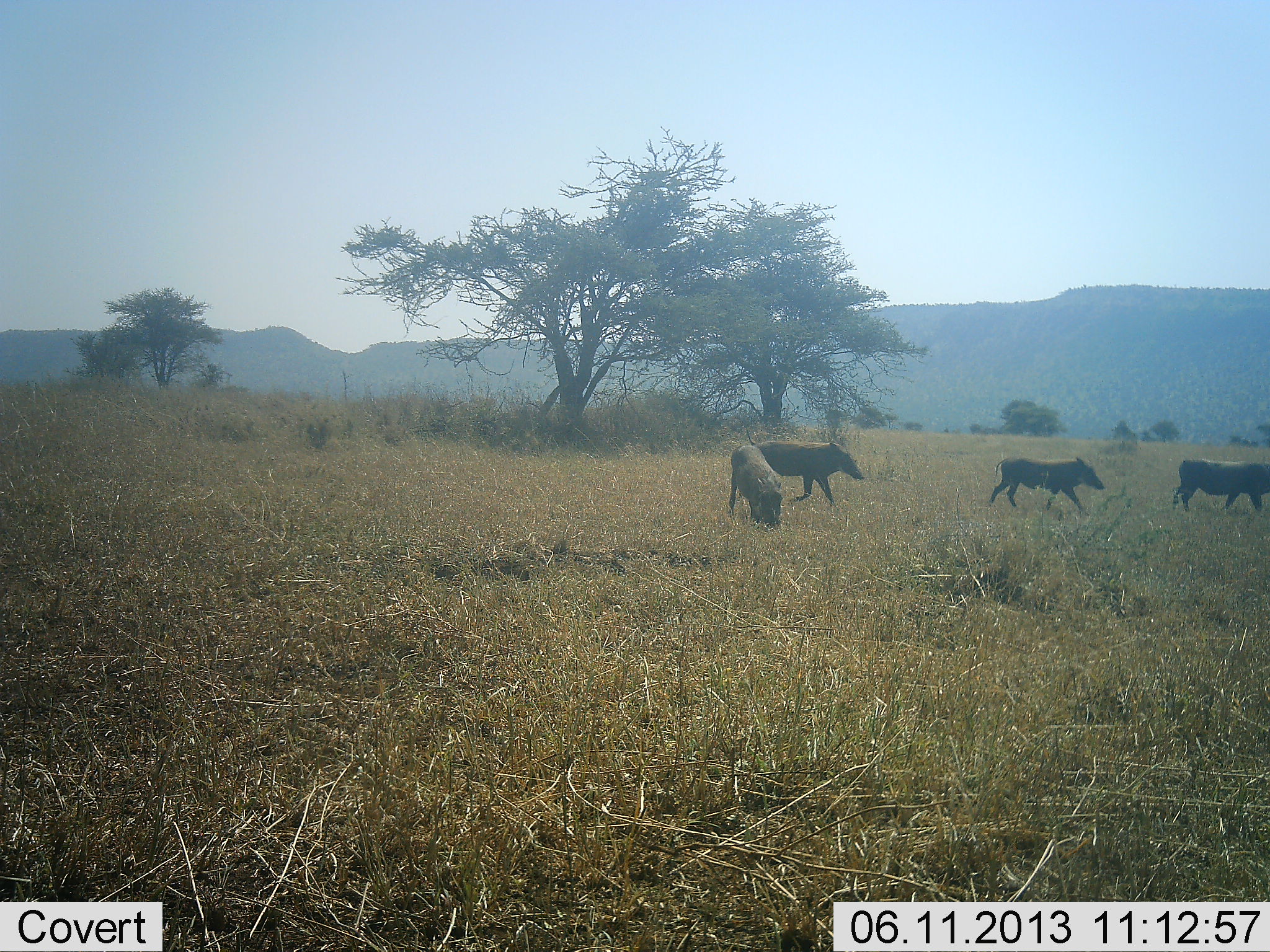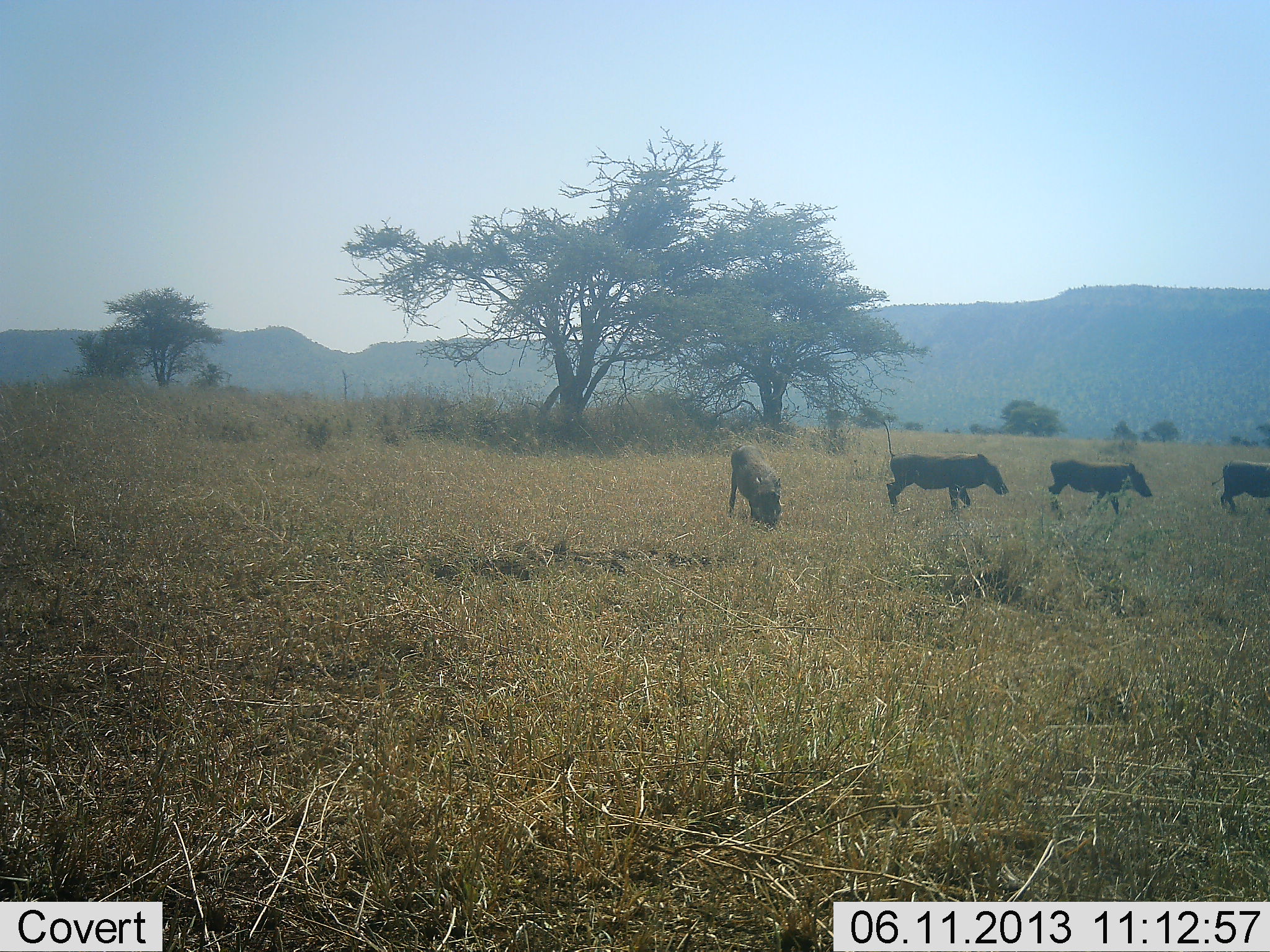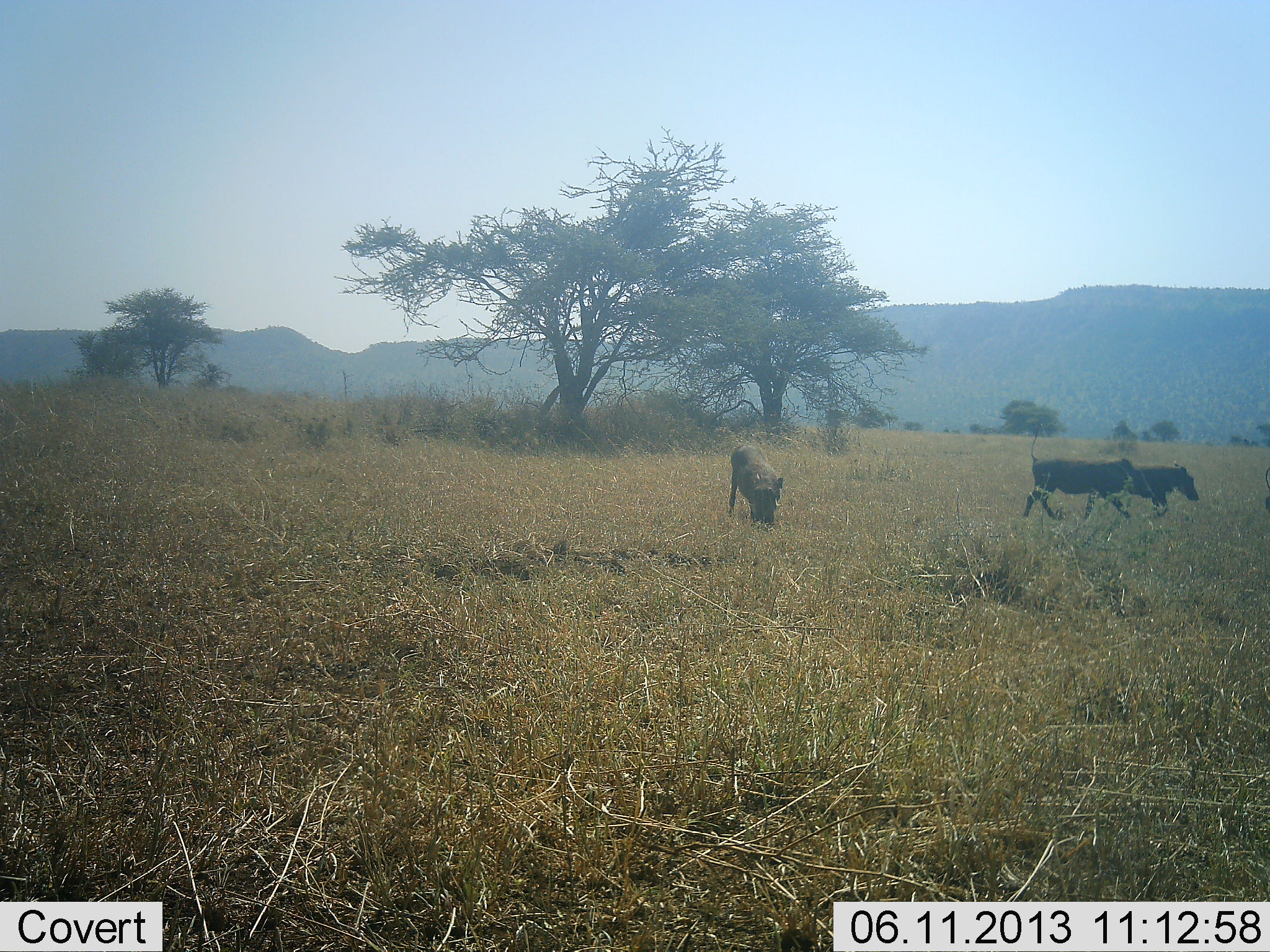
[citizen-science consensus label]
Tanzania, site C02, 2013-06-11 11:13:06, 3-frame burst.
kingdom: Animalia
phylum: Chordata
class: Mammalia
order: Artiodactyla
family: Suidae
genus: Phacochoerus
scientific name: Phacochoerus africanus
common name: warthog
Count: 4.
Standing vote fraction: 27%.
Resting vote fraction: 0%.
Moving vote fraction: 100%.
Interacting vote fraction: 0%.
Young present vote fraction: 13%.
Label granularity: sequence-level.